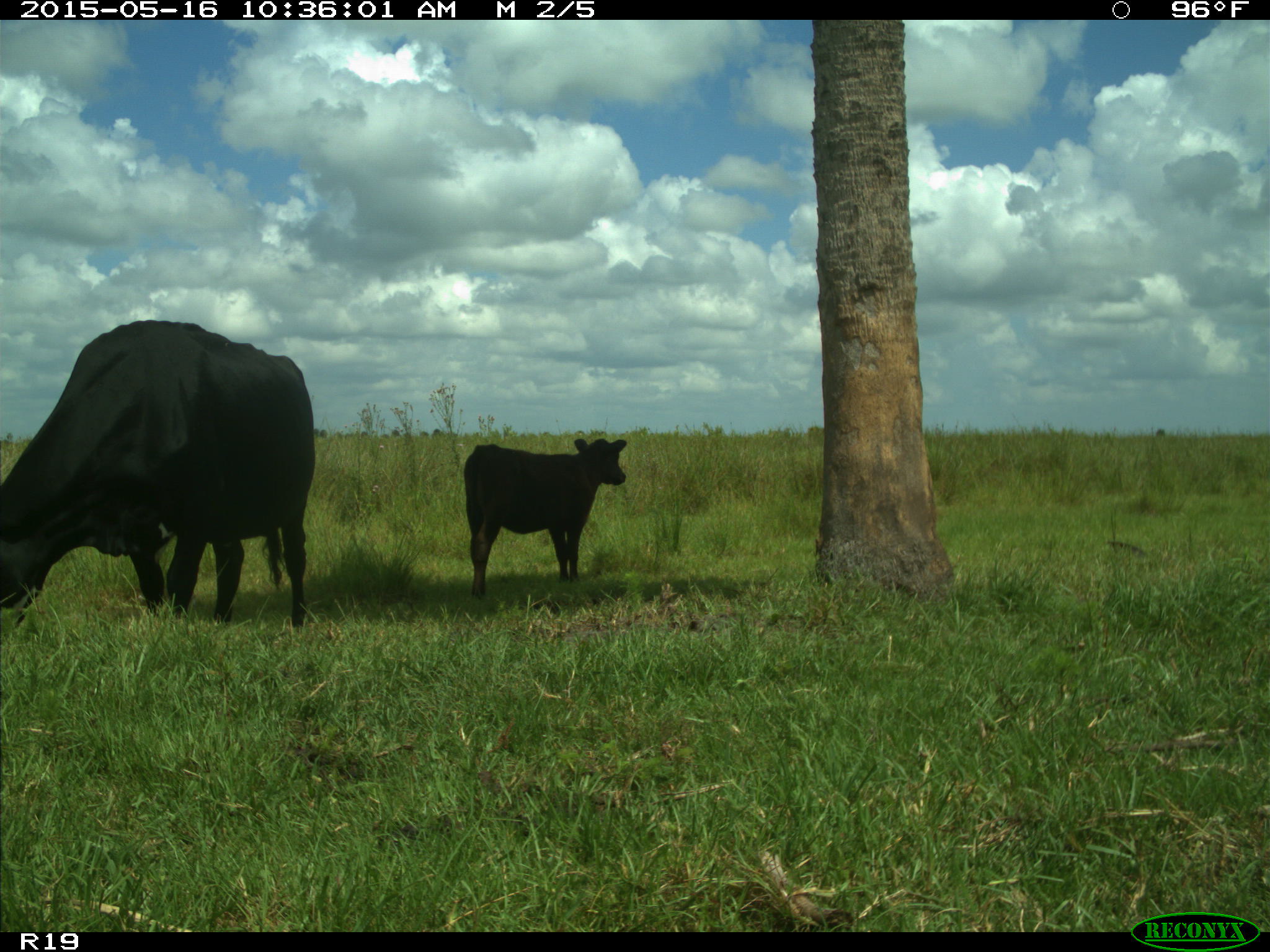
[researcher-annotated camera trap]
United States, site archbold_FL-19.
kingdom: Animalia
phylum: Chordata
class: Mammalia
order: Artiodactyla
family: Bovidae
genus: Bos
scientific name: Bos taurus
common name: domestic cow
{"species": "Bos taurus (domestic cow)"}